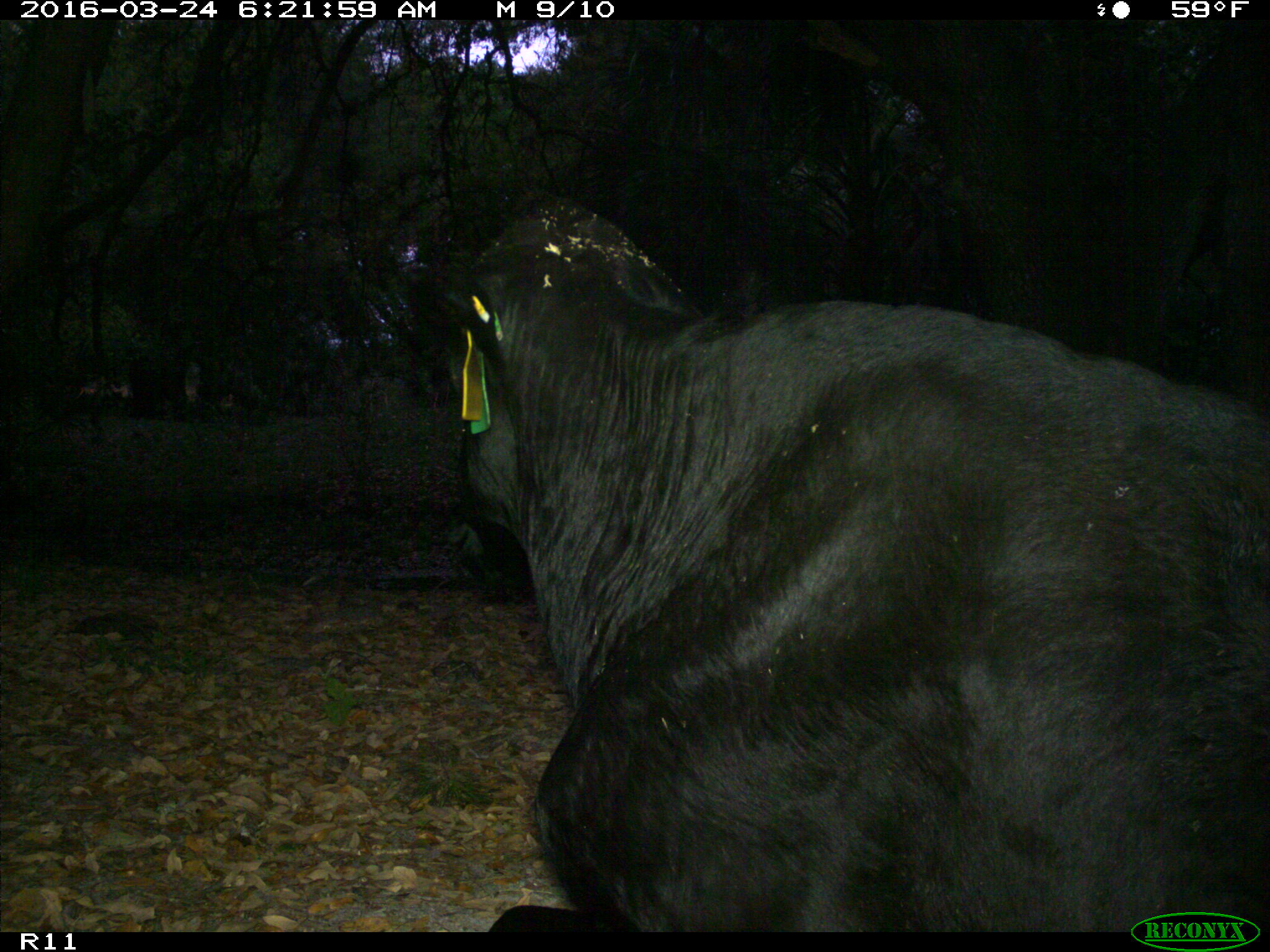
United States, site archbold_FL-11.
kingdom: Animalia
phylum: Chordata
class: Mammalia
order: Artiodactyla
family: Bovidae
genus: Bos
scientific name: Bos taurus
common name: domestic cow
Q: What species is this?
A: Bos taurus (domestic cow).